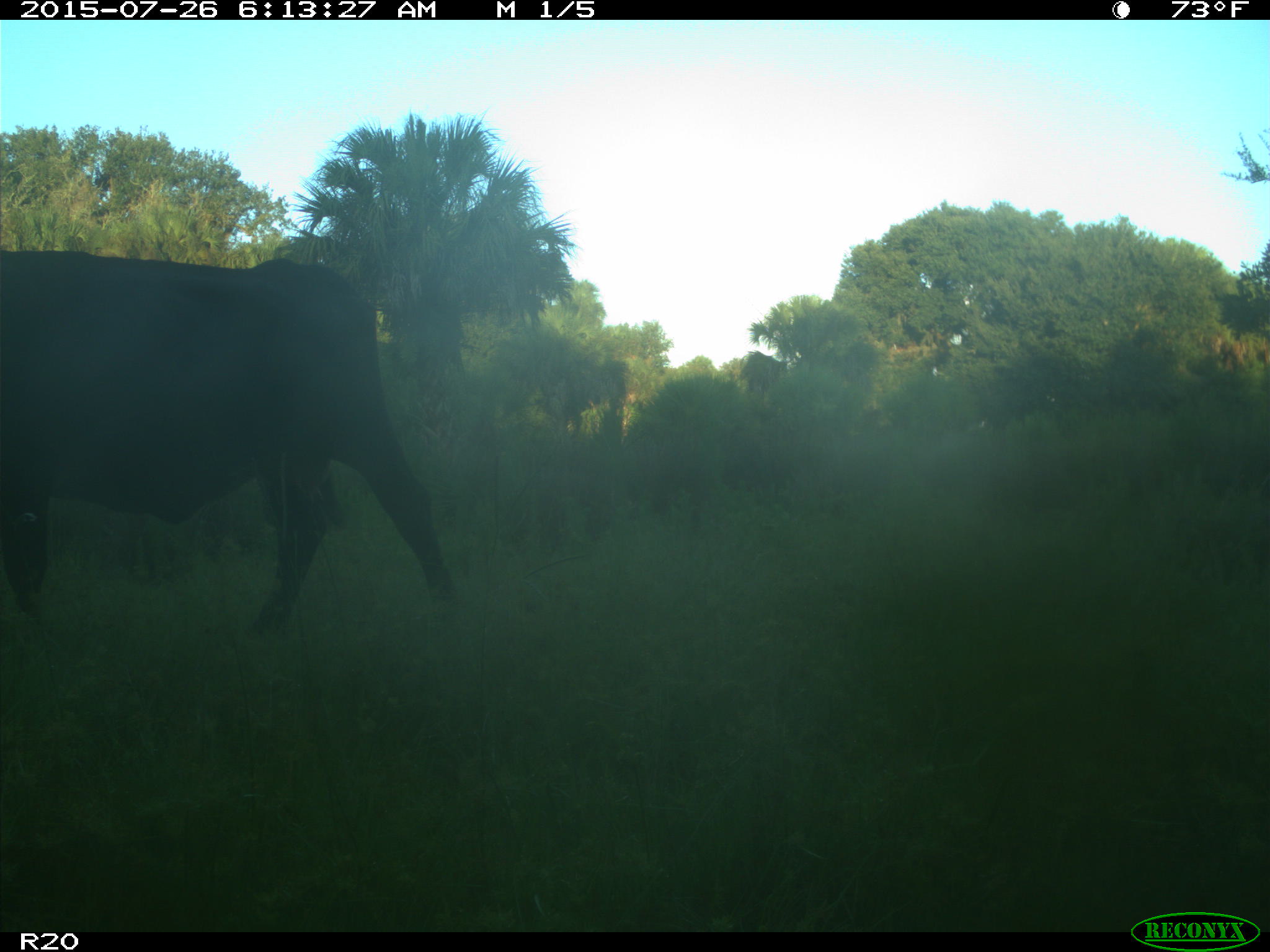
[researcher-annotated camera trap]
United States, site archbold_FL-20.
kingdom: Animalia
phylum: Chordata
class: Mammalia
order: Artiodactyla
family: Bovidae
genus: Bos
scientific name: Bos taurus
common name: domestic cow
Bos taurus (domestic cow).